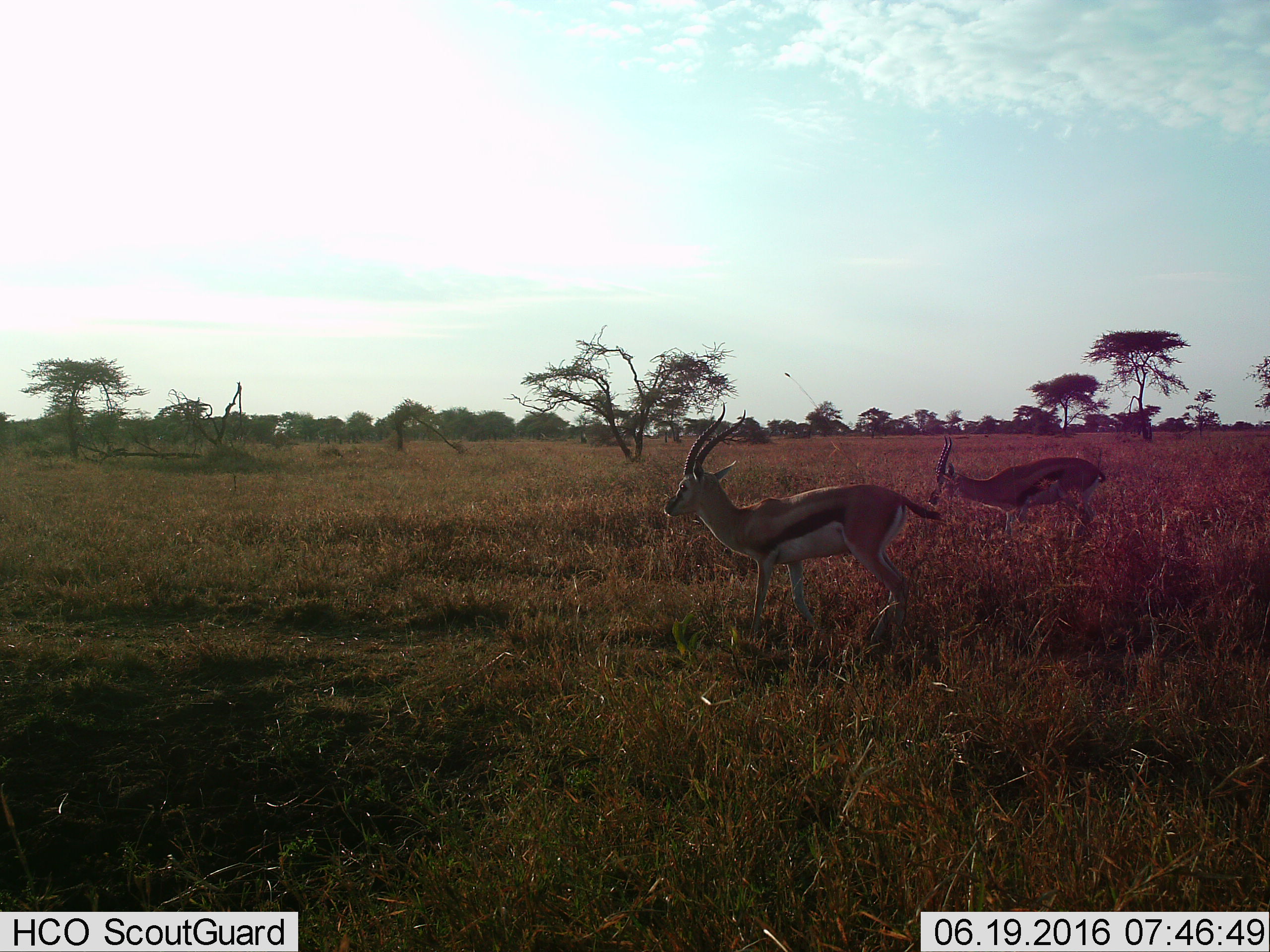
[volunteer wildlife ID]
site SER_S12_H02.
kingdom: Animalia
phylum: Chordata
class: Mammalia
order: Artiodactyla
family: Bovidae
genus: Eudorcas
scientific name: Eudorcas thomsonii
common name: thomson's gazelle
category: gazellethomsons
Gazellethomsons (thomson's gazelle) (Eudorcas thomsonii), count 2. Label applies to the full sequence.